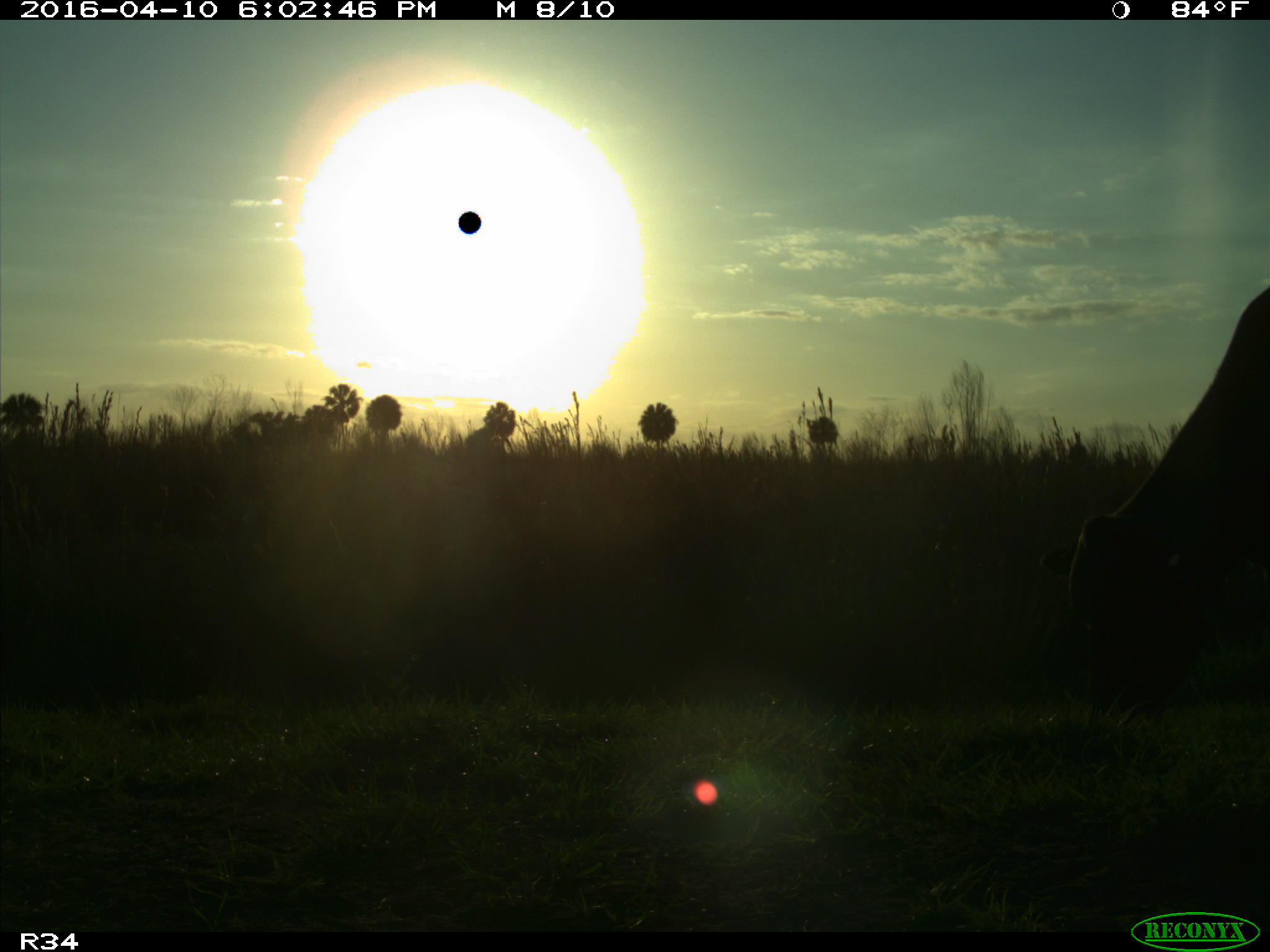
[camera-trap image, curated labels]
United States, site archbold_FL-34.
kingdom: Animalia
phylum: Chordata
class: Mammalia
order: Artiodactyla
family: Bovidae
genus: Bos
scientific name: Bos taurus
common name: domestic cow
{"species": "Bos taurus (domestic cow)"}